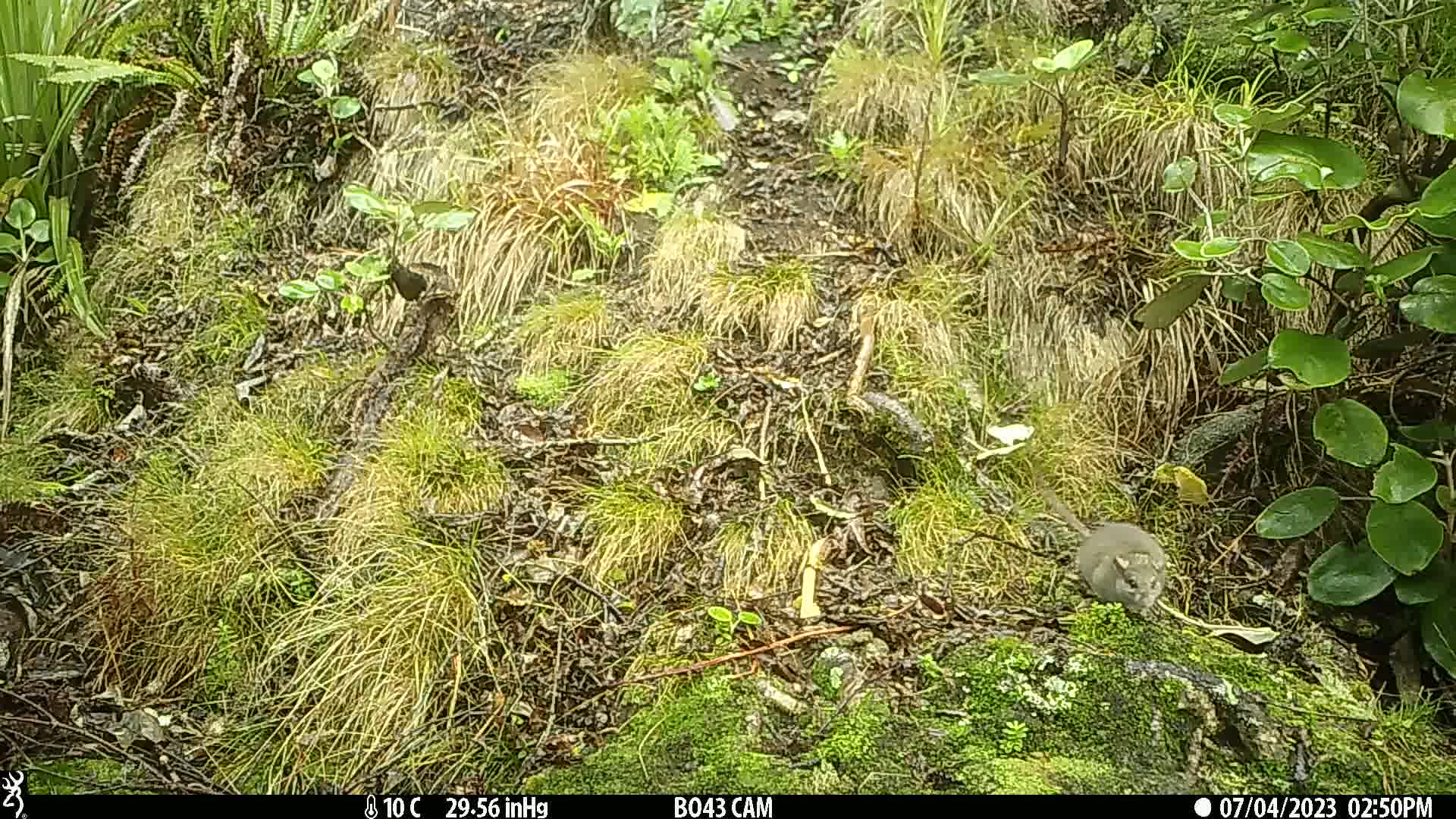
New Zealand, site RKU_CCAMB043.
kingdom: Animalia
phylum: Chordata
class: Mammalia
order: Rodentia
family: Muridae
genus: Rattus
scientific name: Rattus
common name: rat